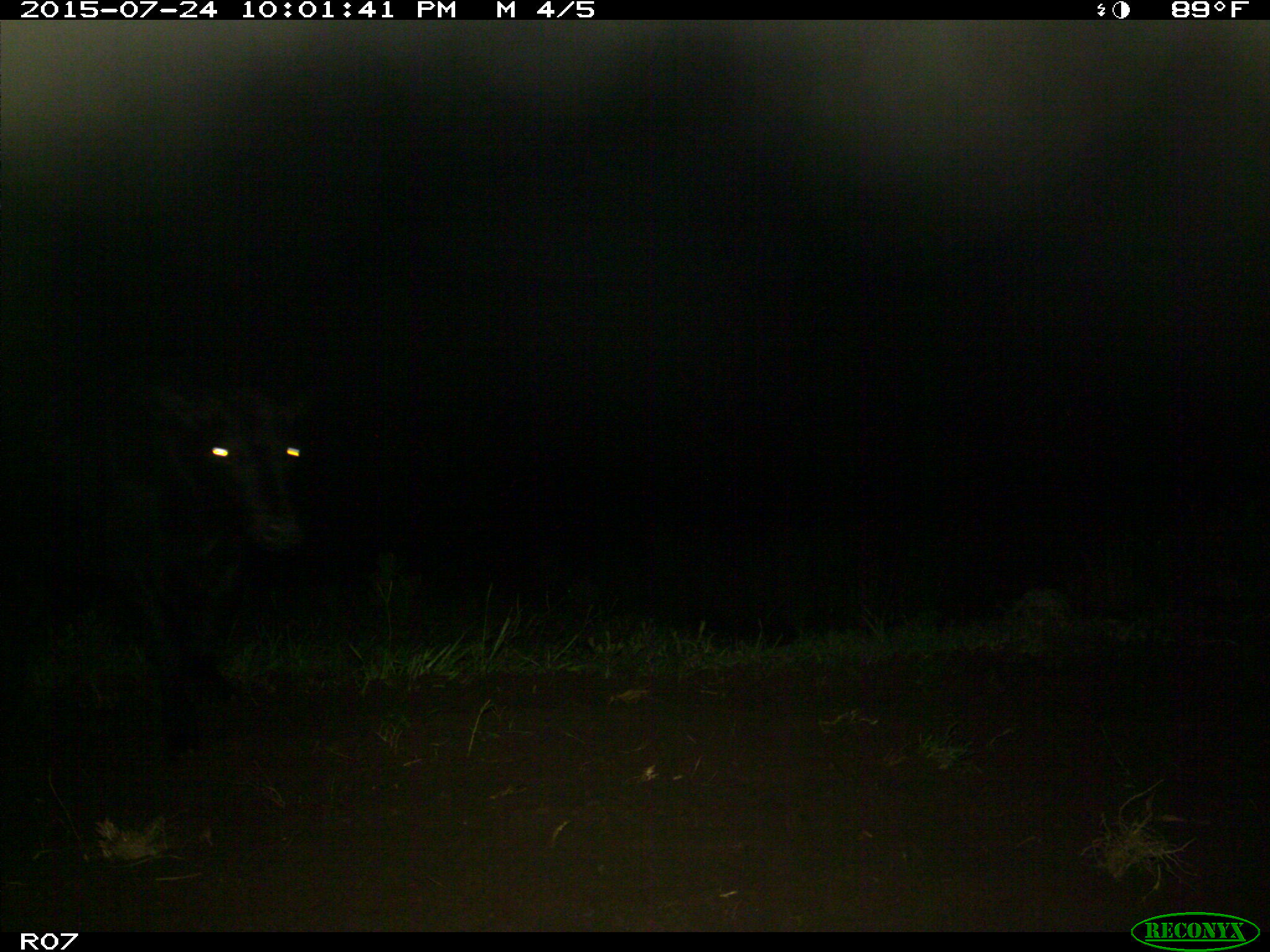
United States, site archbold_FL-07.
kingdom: Animalia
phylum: Chordata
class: Mammalia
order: Artiodactyla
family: Bovidae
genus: Bos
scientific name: Bos taurus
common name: domestic cow